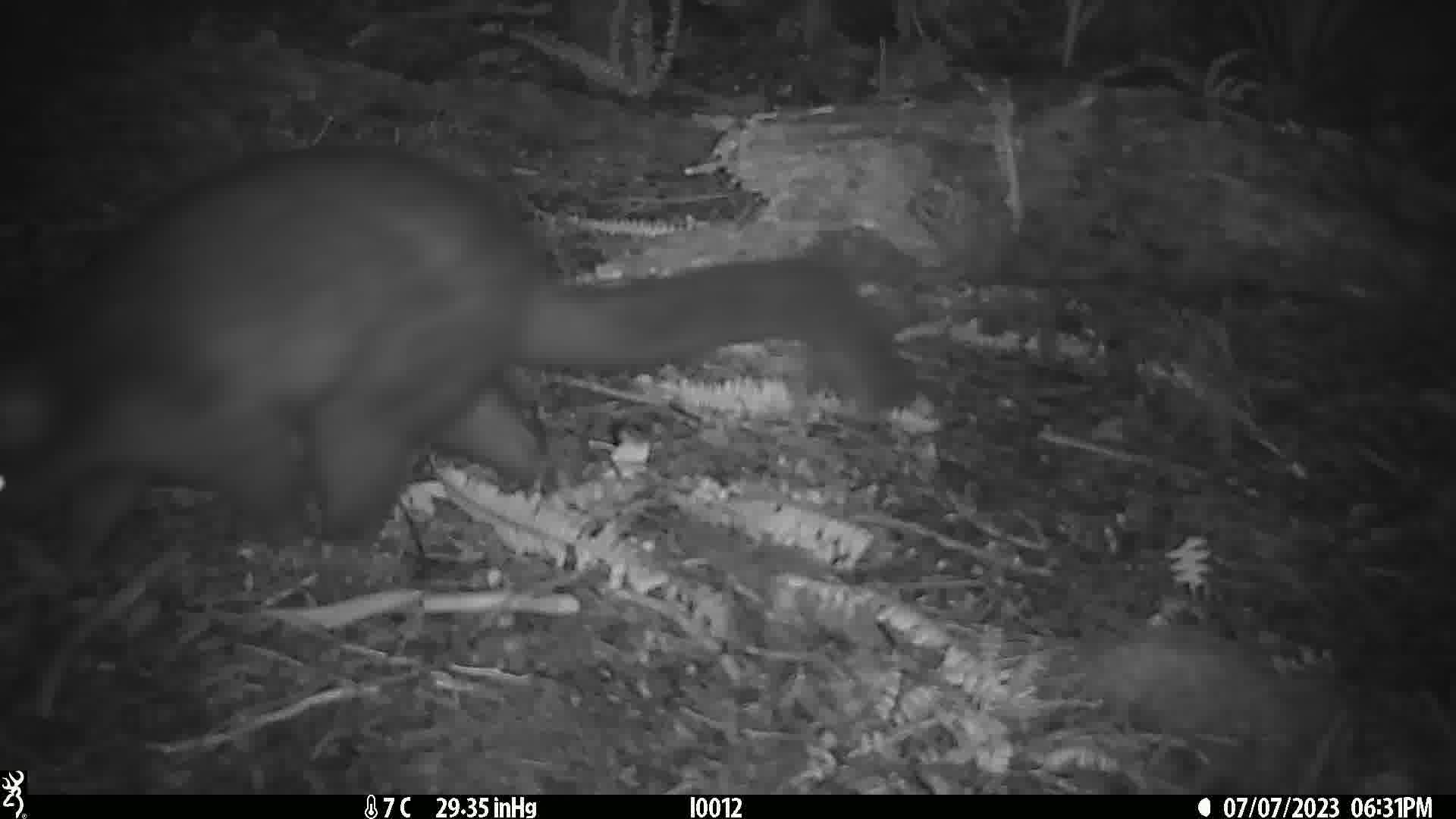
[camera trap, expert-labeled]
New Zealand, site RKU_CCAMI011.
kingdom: Animalia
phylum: Chordata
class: Mammalia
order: Diprotodontia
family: Phalangeridae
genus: Trichosurus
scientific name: Trichosurus vulpecula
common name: common brushtail possum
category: possum